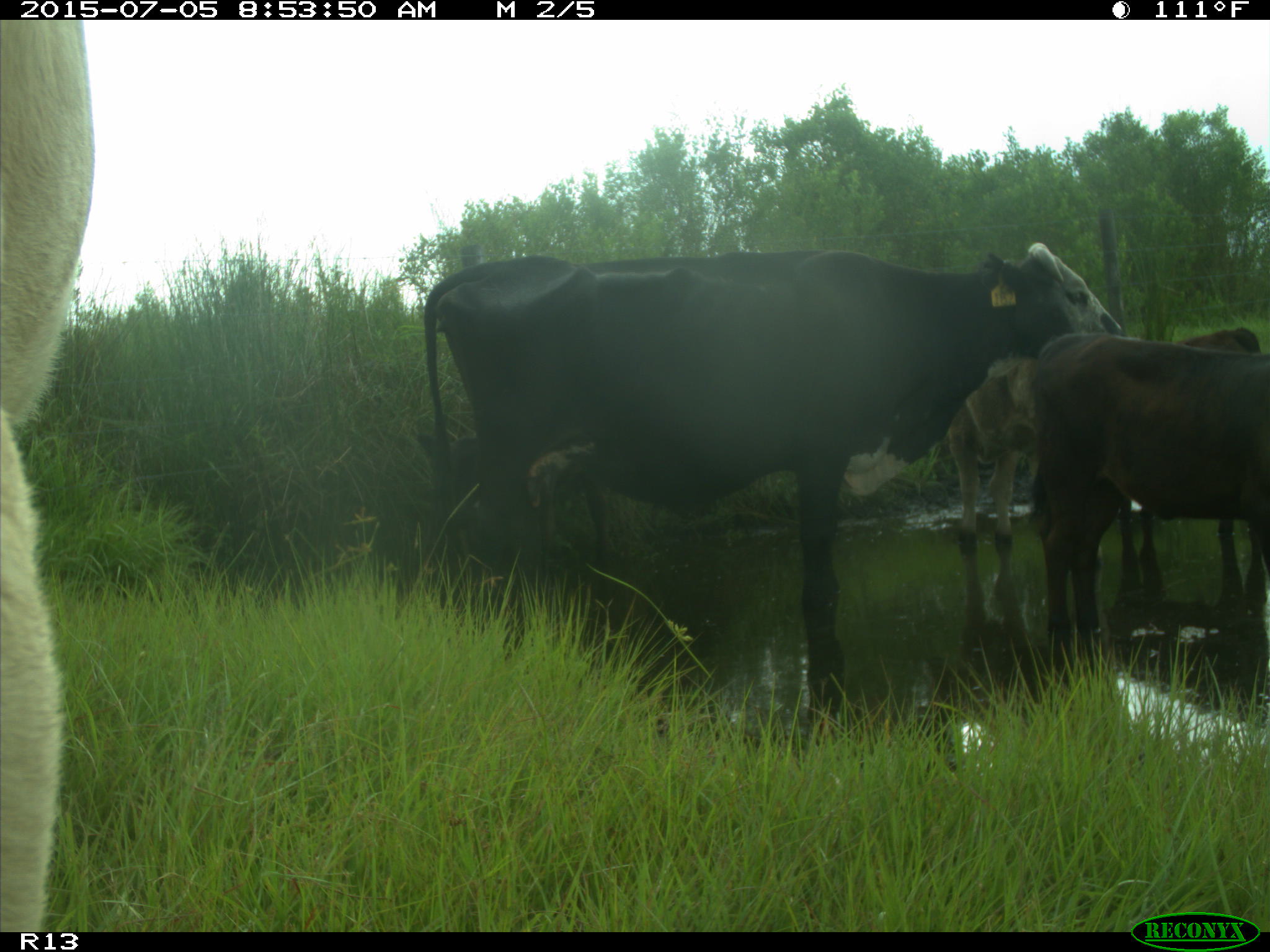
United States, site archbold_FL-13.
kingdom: Animalia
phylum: Chordata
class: Mammalia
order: Artiodactyla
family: Bovidae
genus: Bos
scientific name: Bos taurus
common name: domestic cow